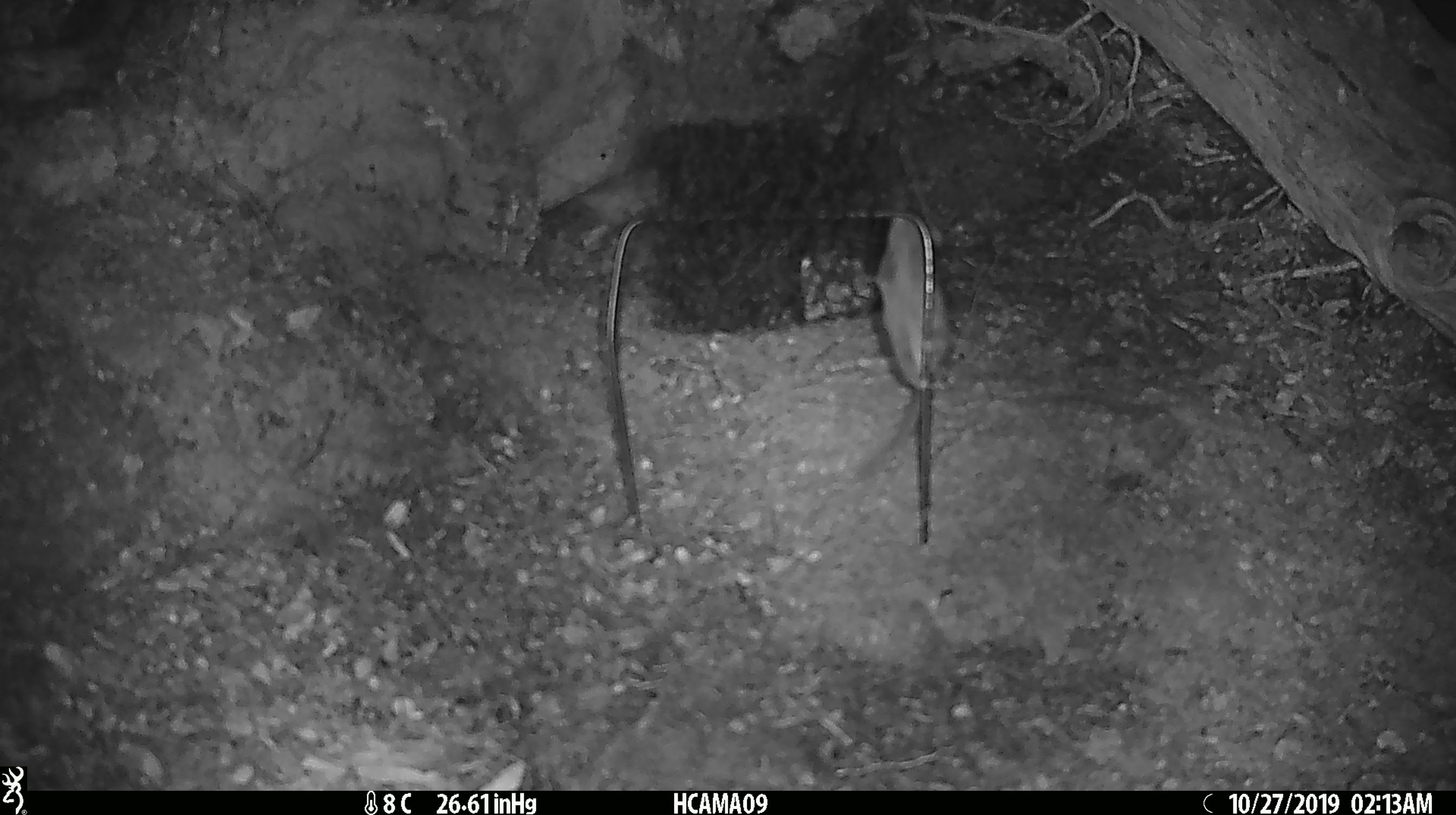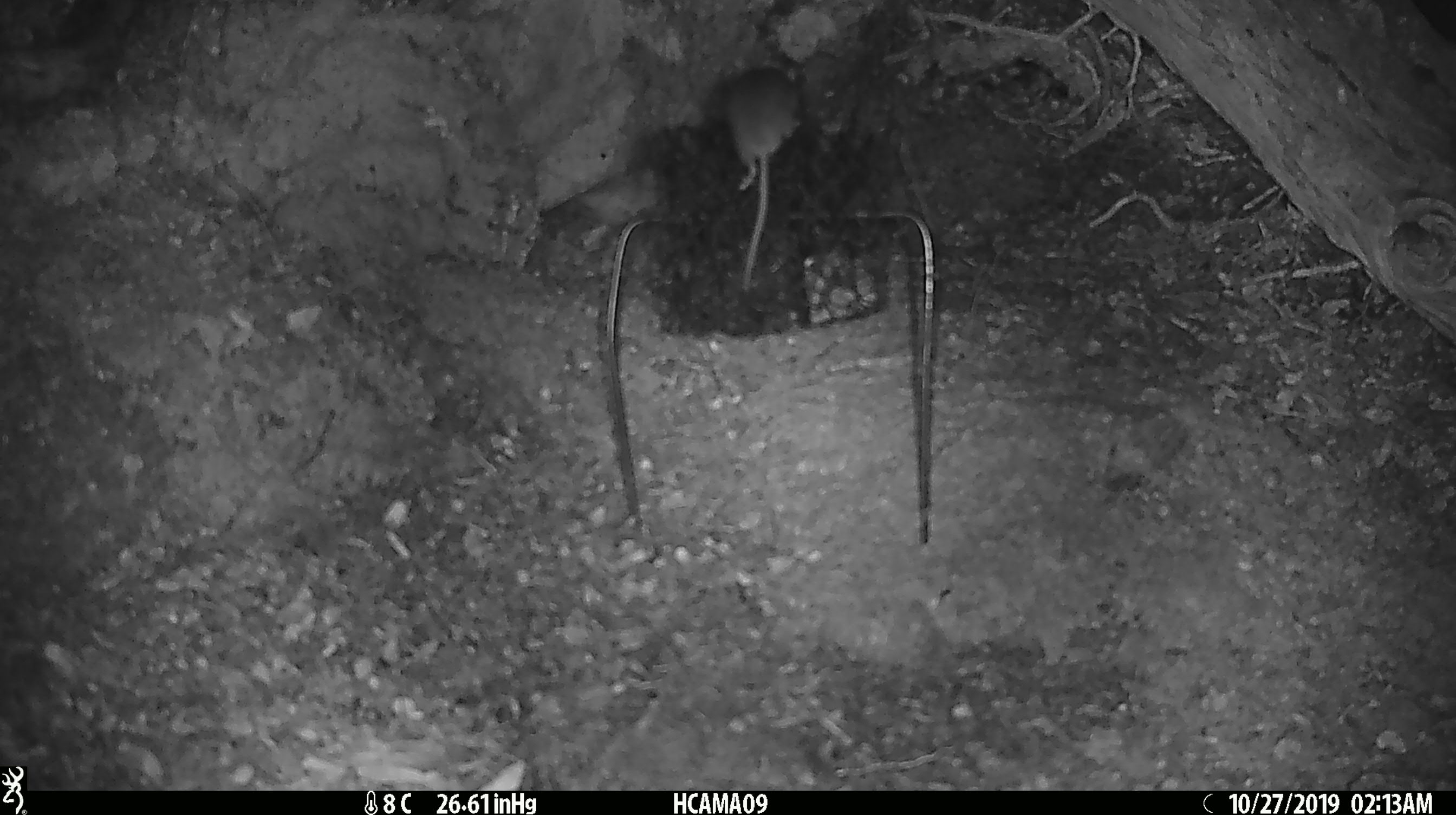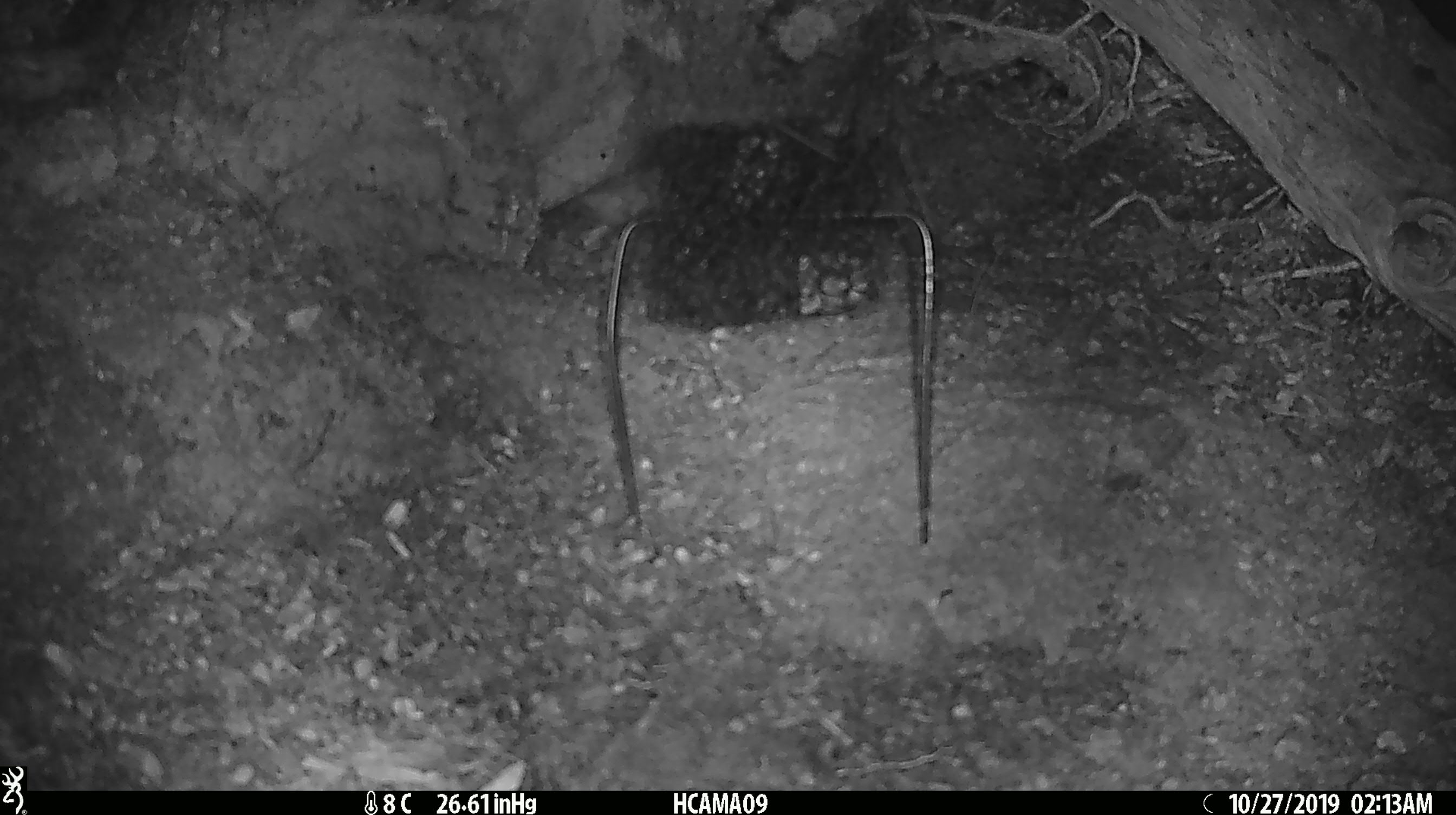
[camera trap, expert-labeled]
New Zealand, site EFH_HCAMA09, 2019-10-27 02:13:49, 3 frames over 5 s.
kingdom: Animalia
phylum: Chordata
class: Mammalia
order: Rodentia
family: Muridae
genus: Mus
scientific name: Mus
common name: mouse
Mouse (Mus).